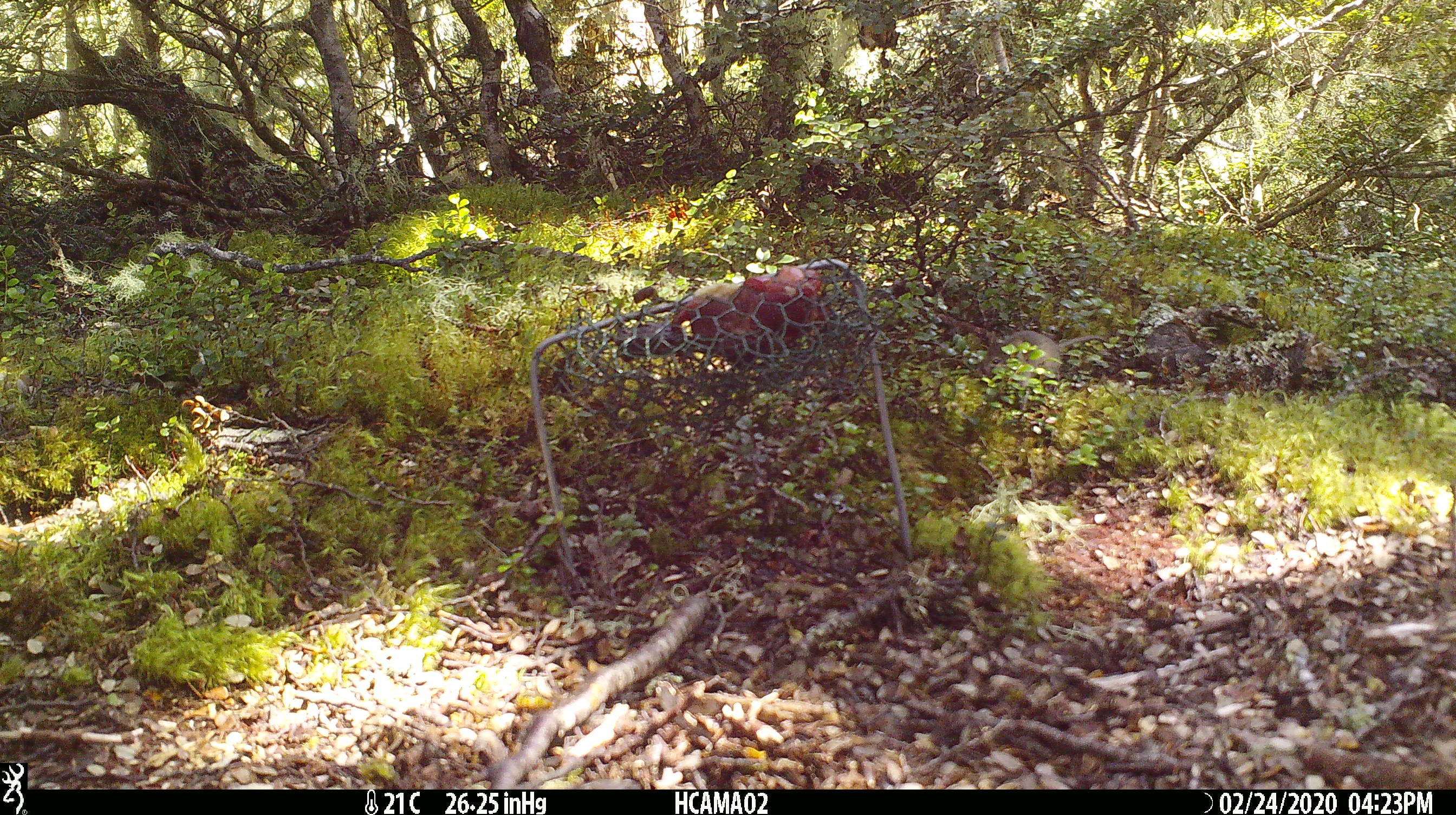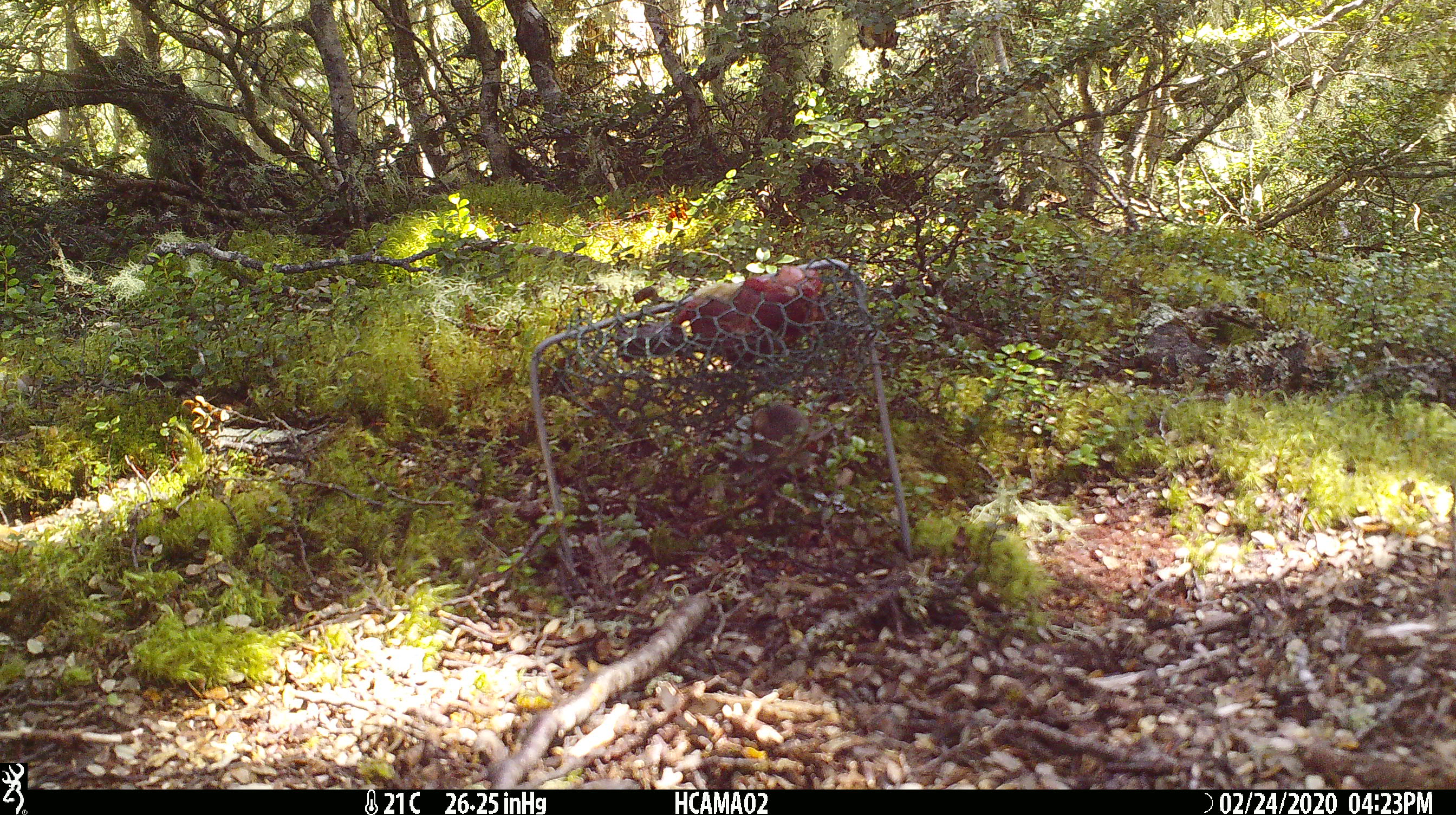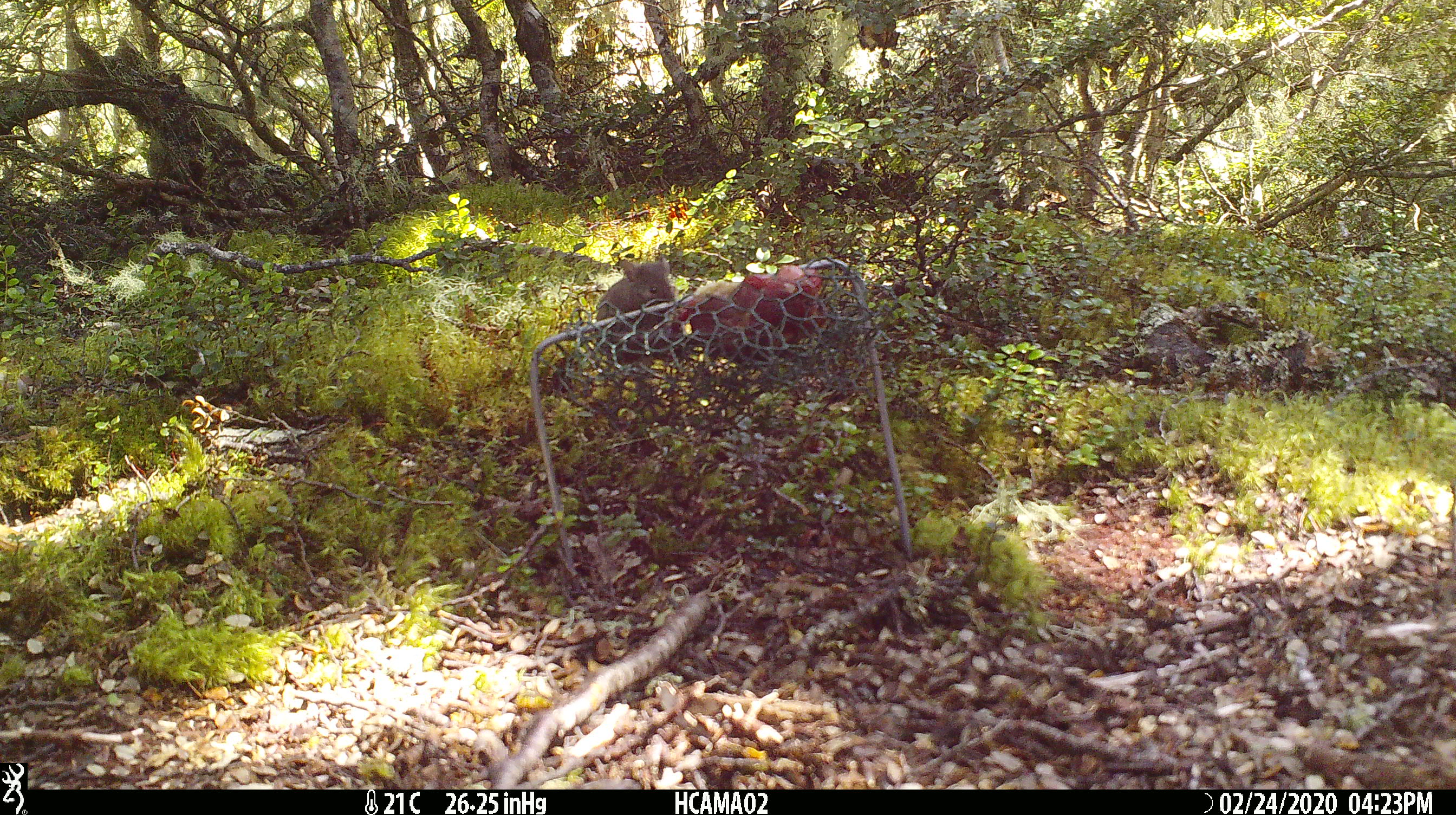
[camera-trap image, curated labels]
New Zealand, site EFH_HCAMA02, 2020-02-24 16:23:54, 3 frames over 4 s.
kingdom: Animalia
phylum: Chordata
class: Mammalia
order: Rodentia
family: Muridae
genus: Mus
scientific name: Mus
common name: mouse